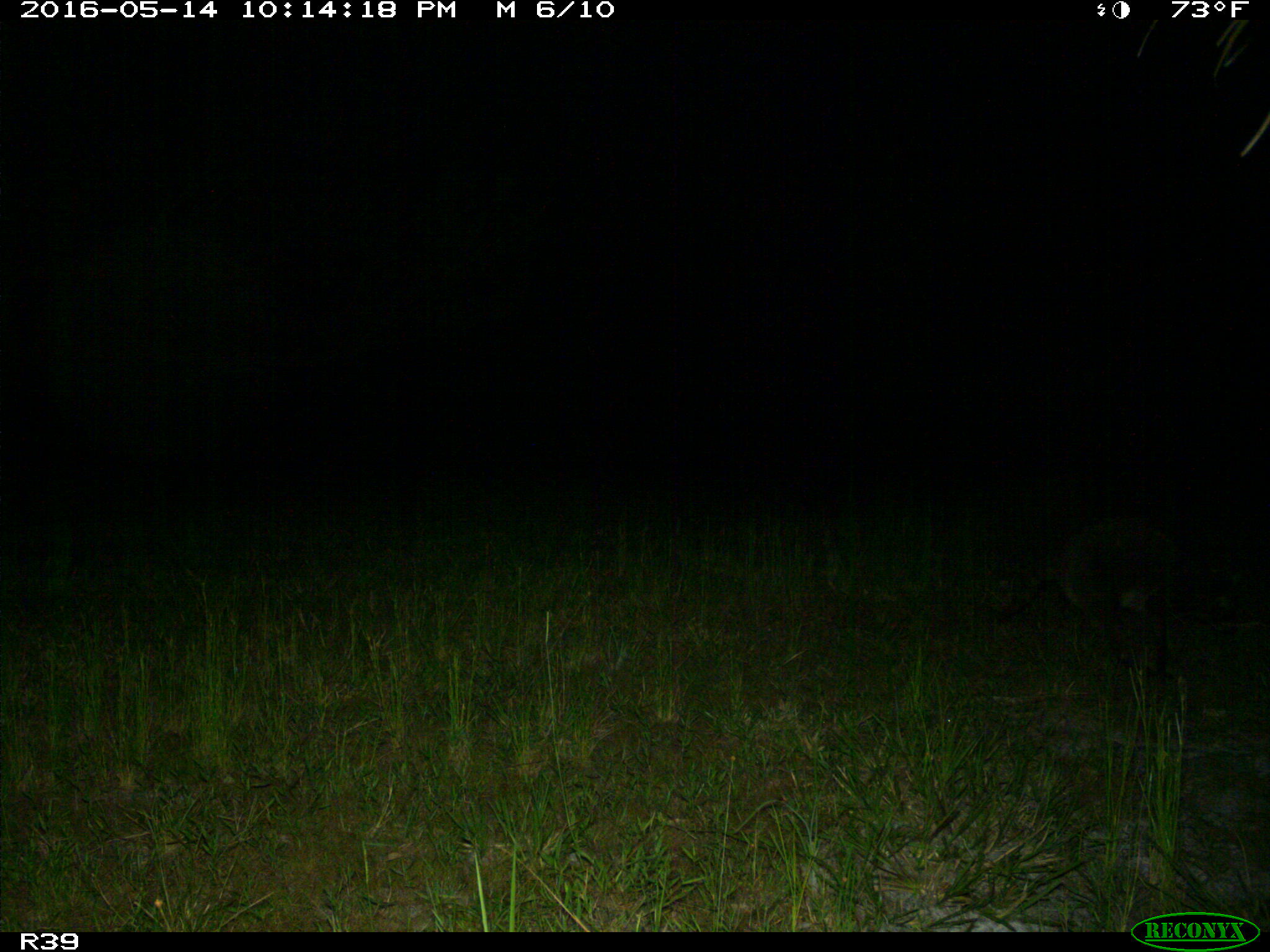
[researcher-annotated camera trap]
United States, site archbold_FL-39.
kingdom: Animalia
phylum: Chordata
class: Mammalia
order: Carnivora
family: Procyonidae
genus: Procyon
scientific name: Procyon lotor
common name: common raccoon